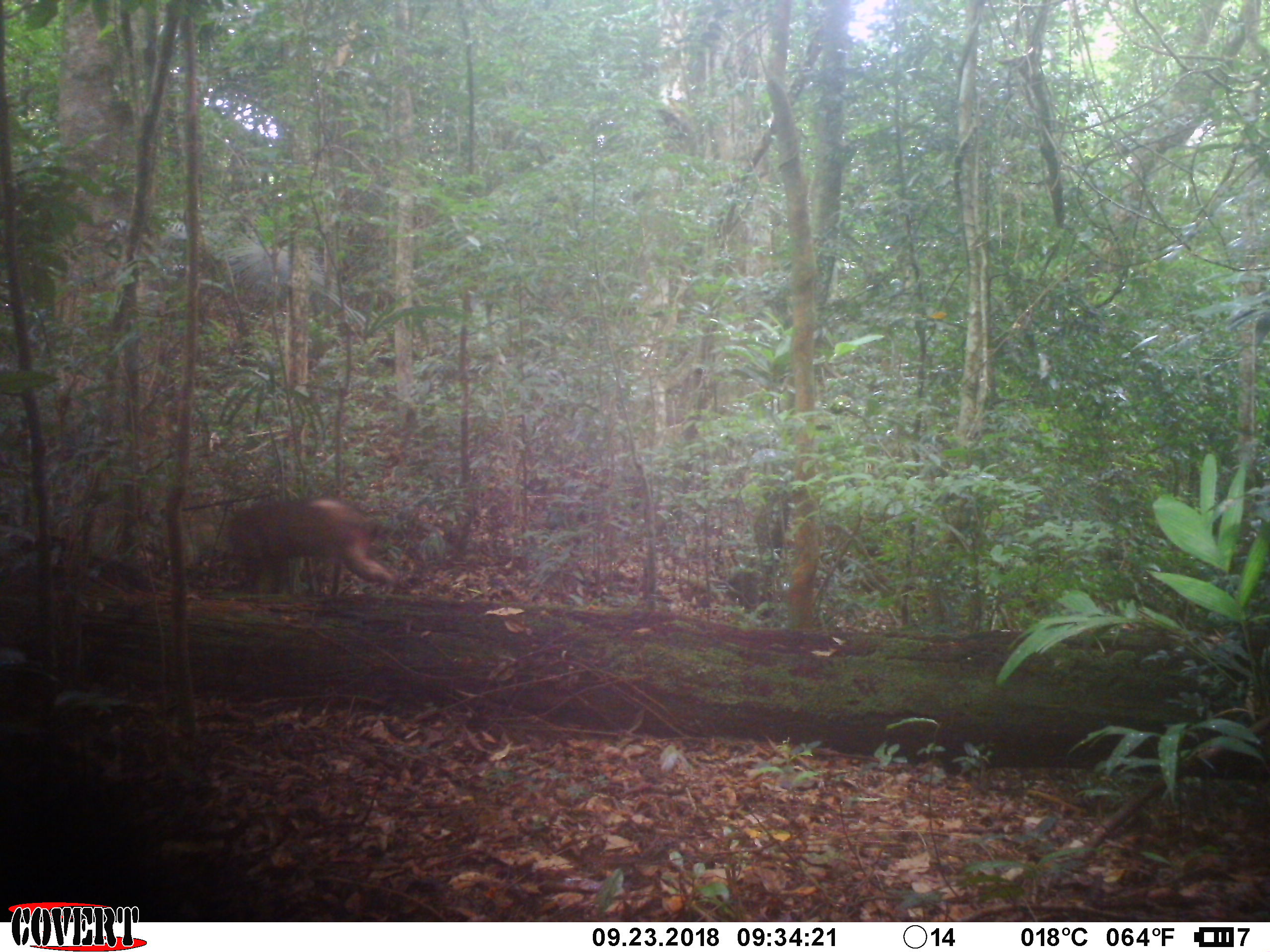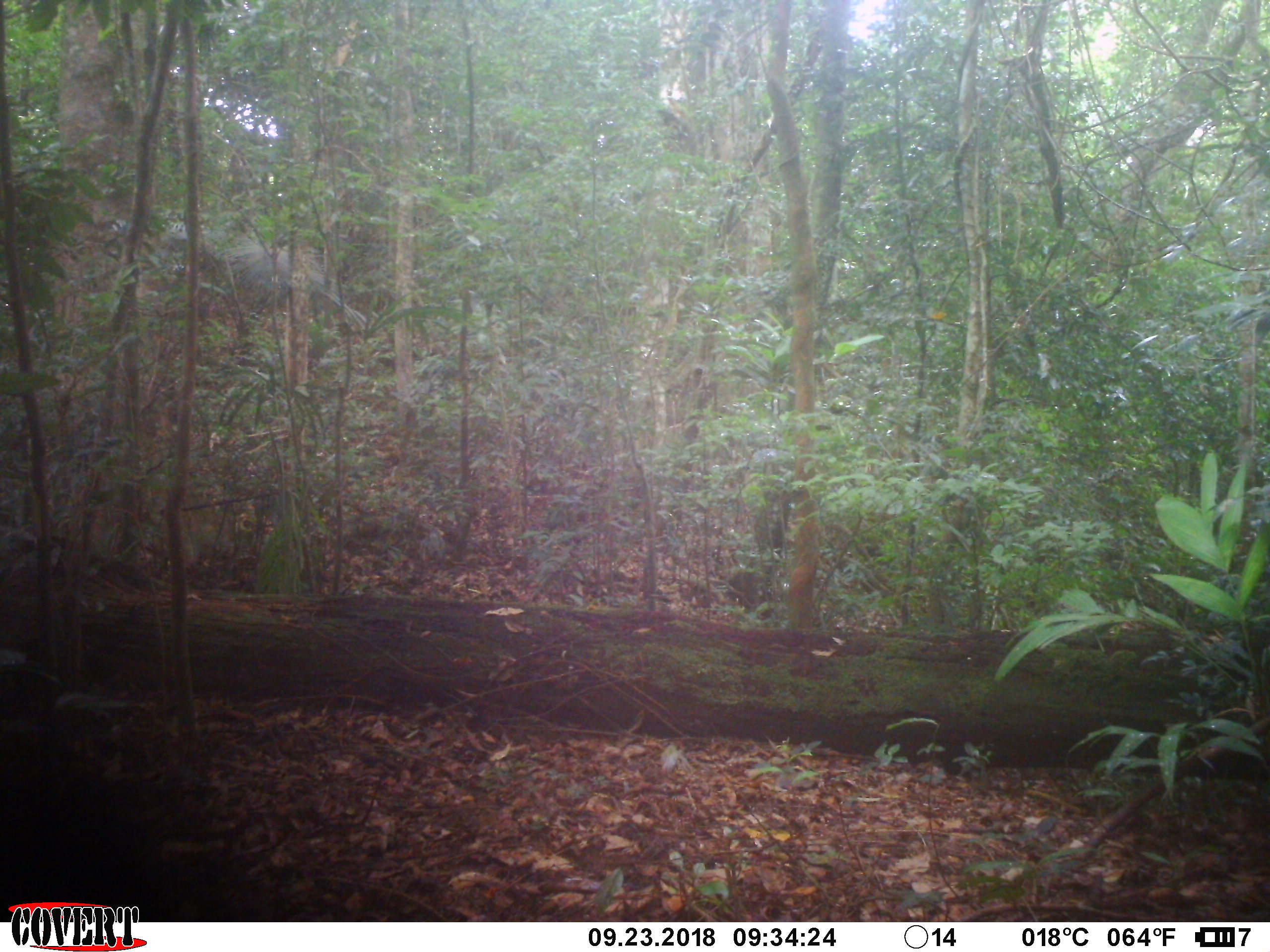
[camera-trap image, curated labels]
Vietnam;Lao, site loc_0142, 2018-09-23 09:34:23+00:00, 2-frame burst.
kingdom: Animalia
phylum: Chordata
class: Mammalia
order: Primates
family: Cercopithecidae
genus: Macaca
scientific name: Macaca arctoides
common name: stump-tailed macaque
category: stump tailed macaque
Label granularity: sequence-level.